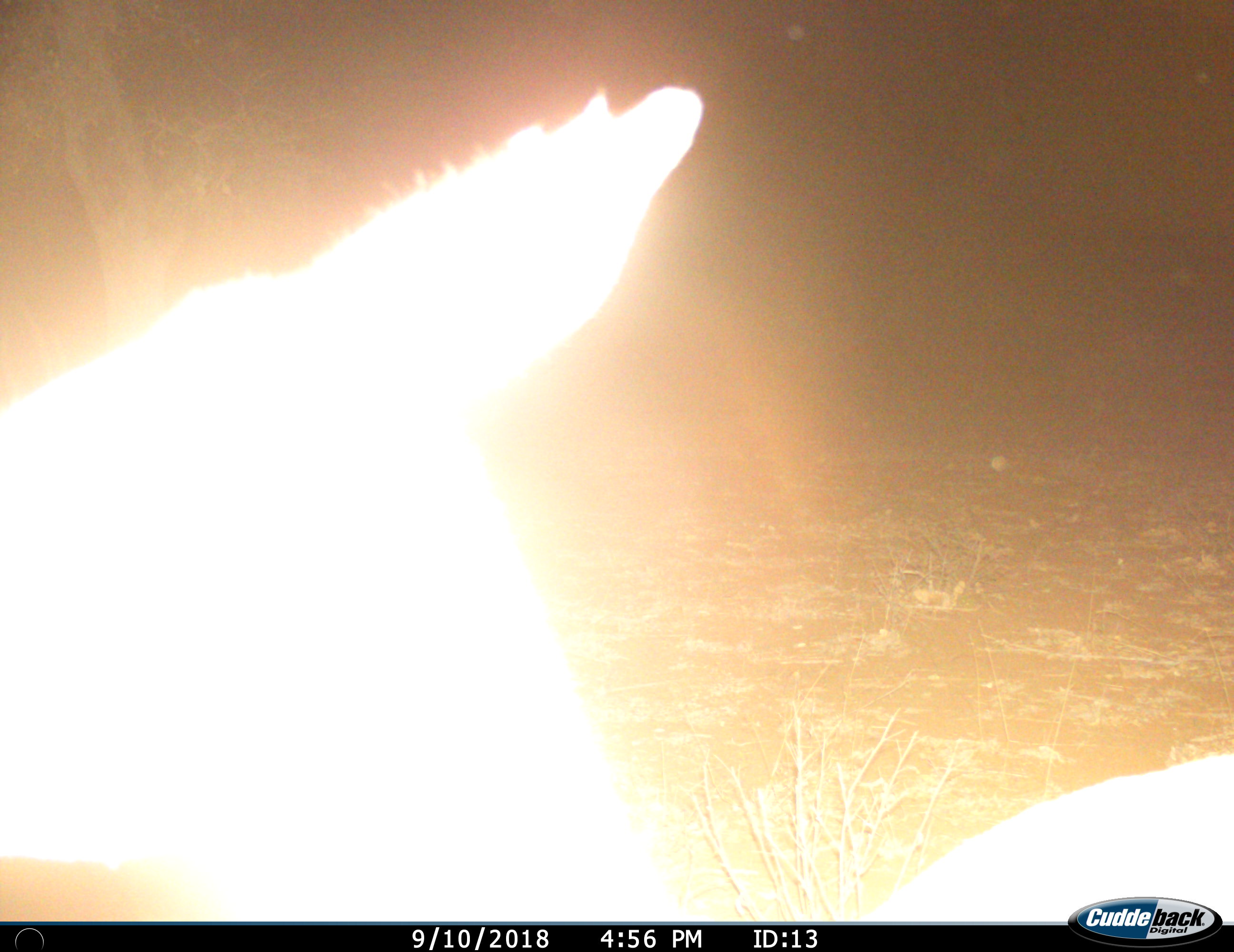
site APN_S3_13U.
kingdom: Animalia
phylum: Chordata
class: Mammalia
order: Artiodactyla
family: Bovidae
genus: Aepyceros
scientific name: Aepyceros melampus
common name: impala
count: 1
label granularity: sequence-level